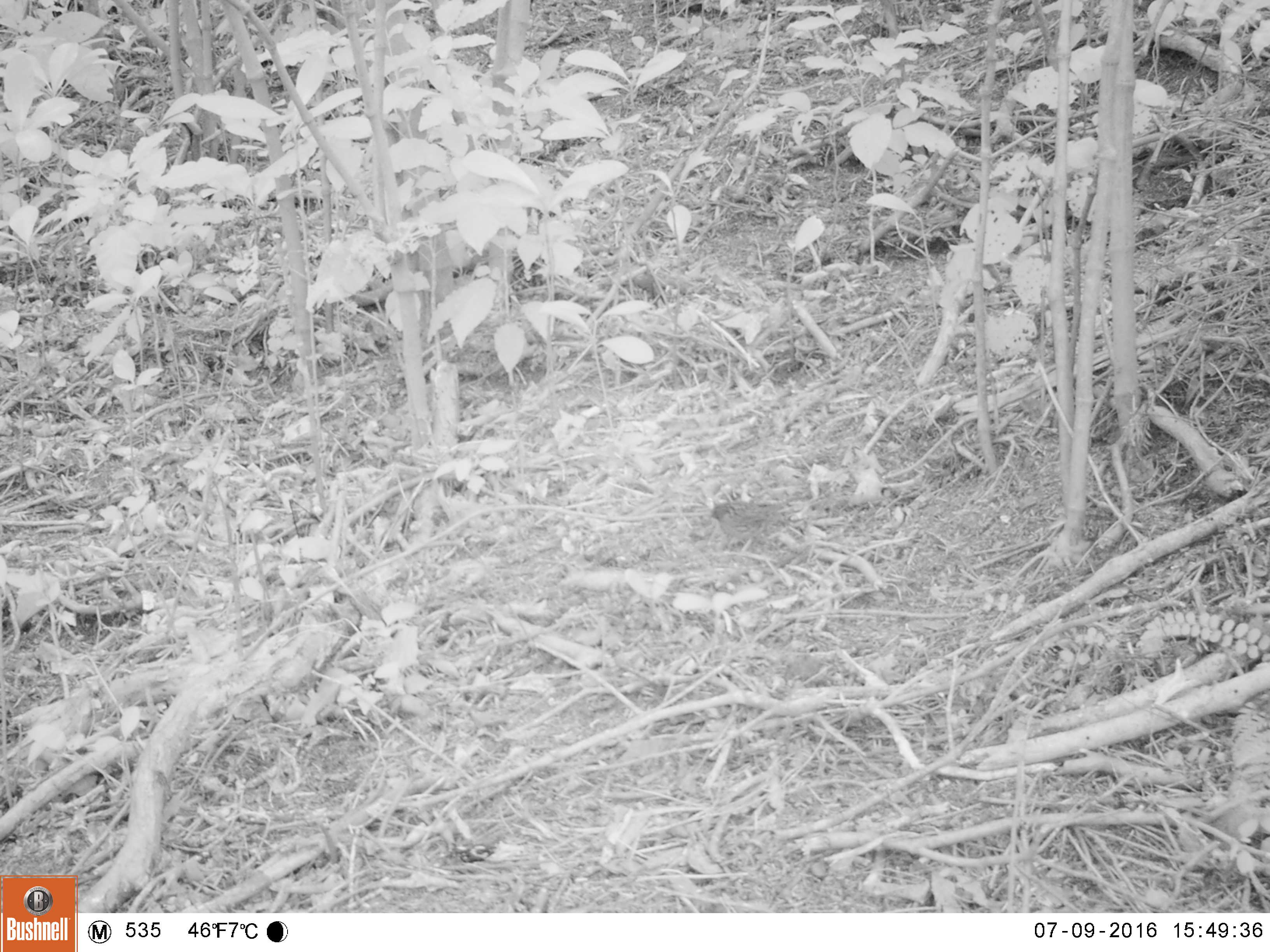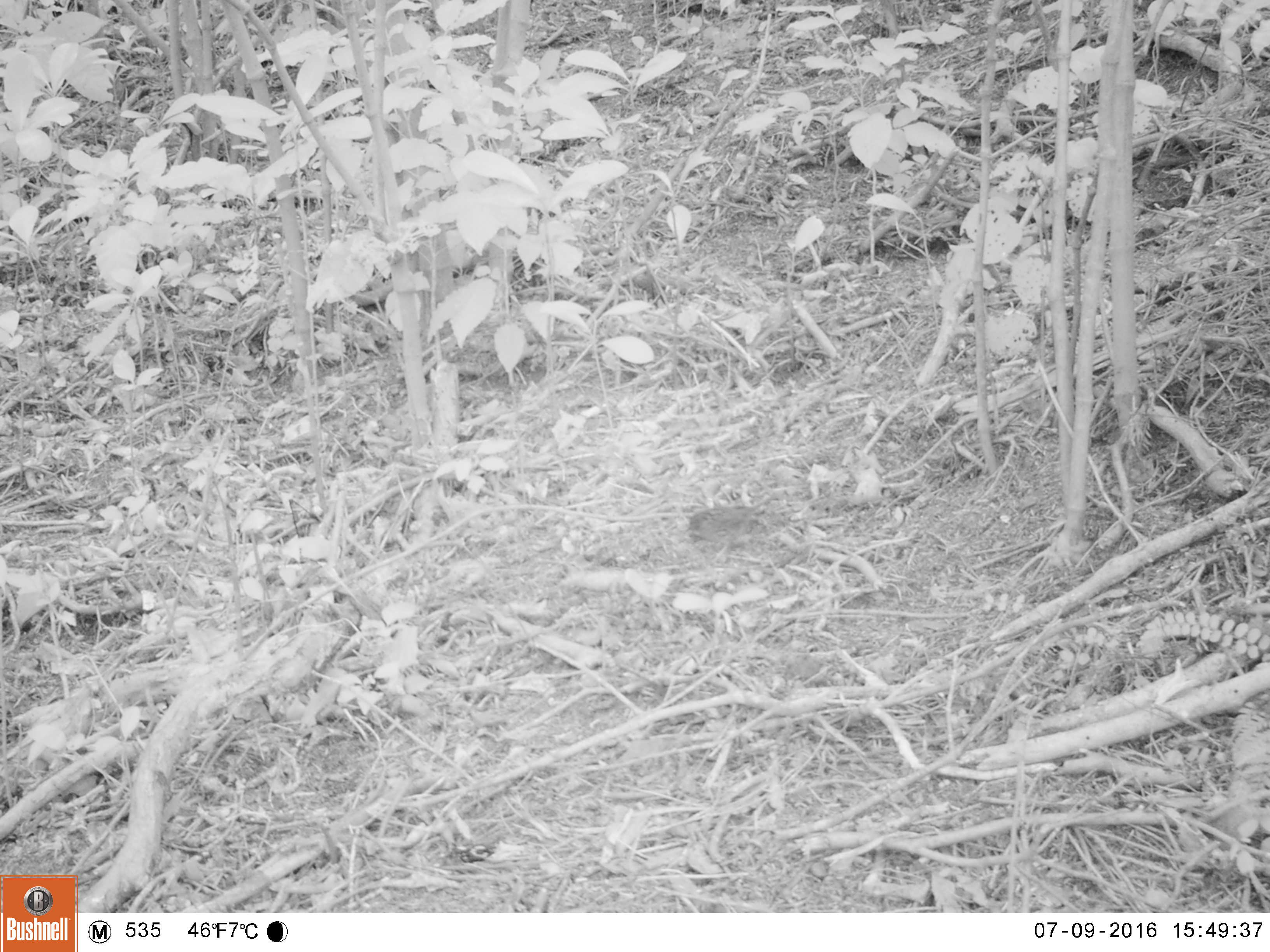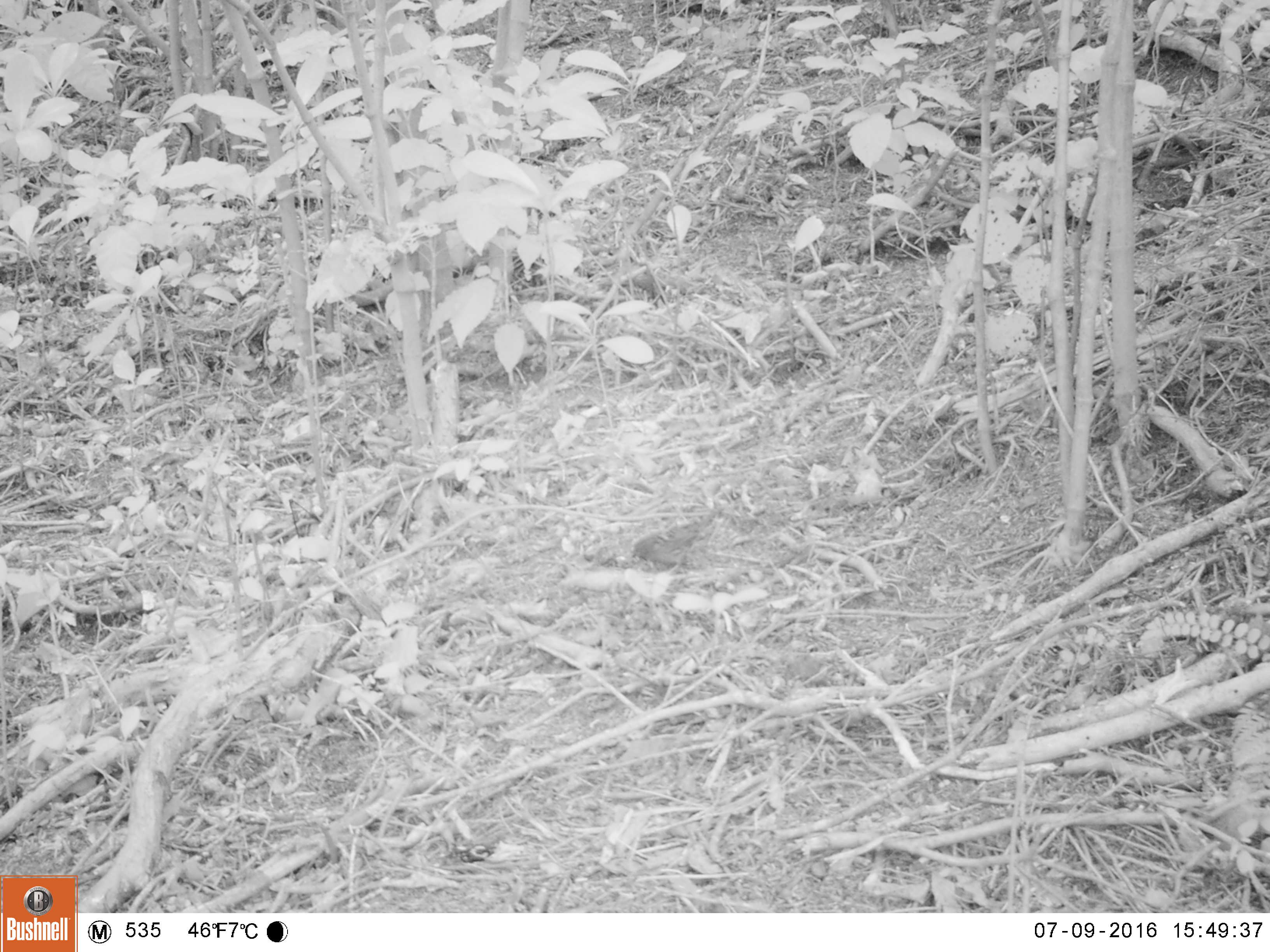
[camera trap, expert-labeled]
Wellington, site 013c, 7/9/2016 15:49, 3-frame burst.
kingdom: Animalia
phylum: Chordata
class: Aves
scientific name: Aves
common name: bird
Bird (Aves).